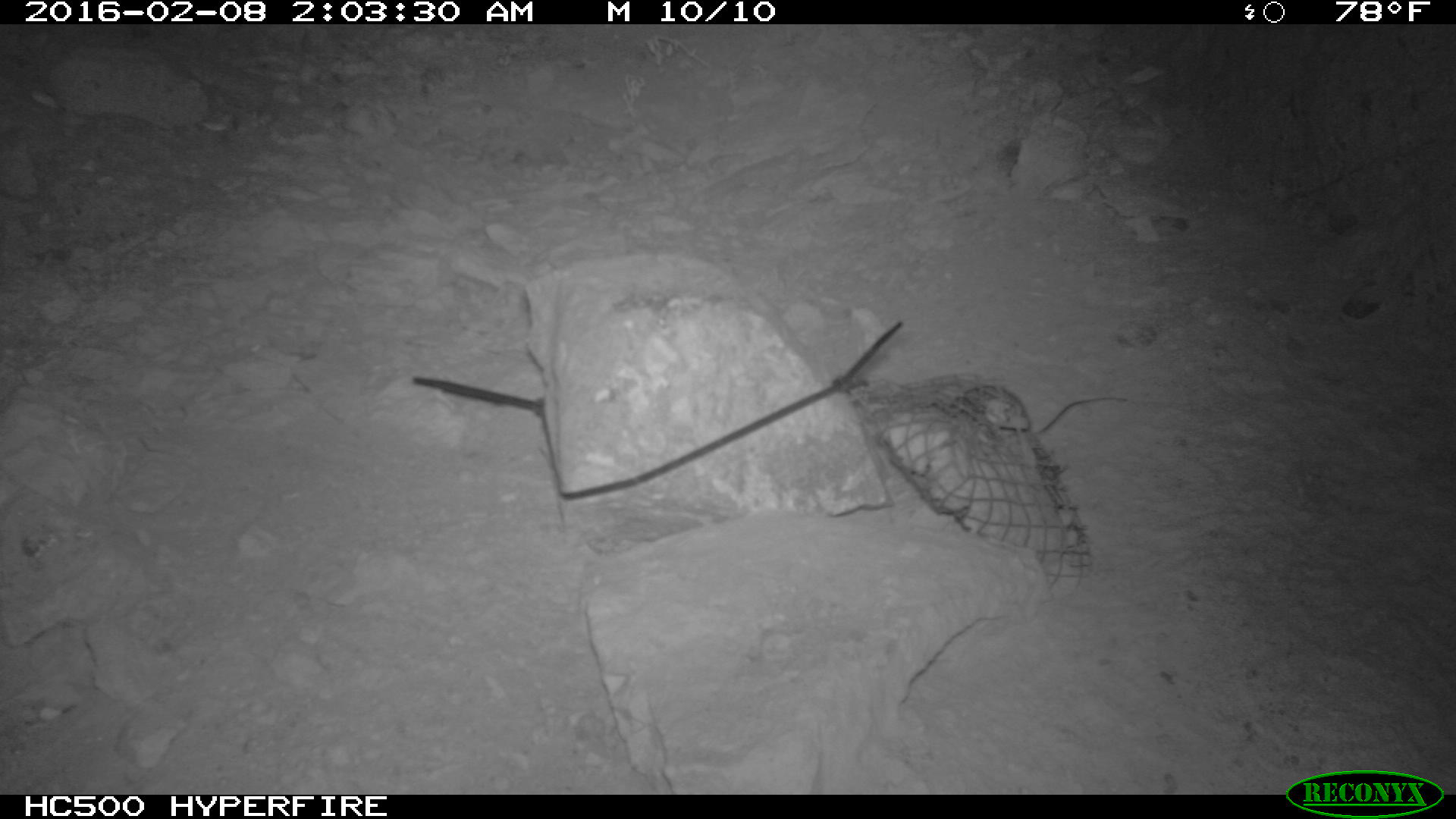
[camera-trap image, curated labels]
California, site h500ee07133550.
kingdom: Animalia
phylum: Chordata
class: Mammalia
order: Rodentia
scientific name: Rodentia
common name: rodent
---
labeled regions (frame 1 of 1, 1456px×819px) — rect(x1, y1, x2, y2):
rodent: rect(954, 384, 1128, 438)